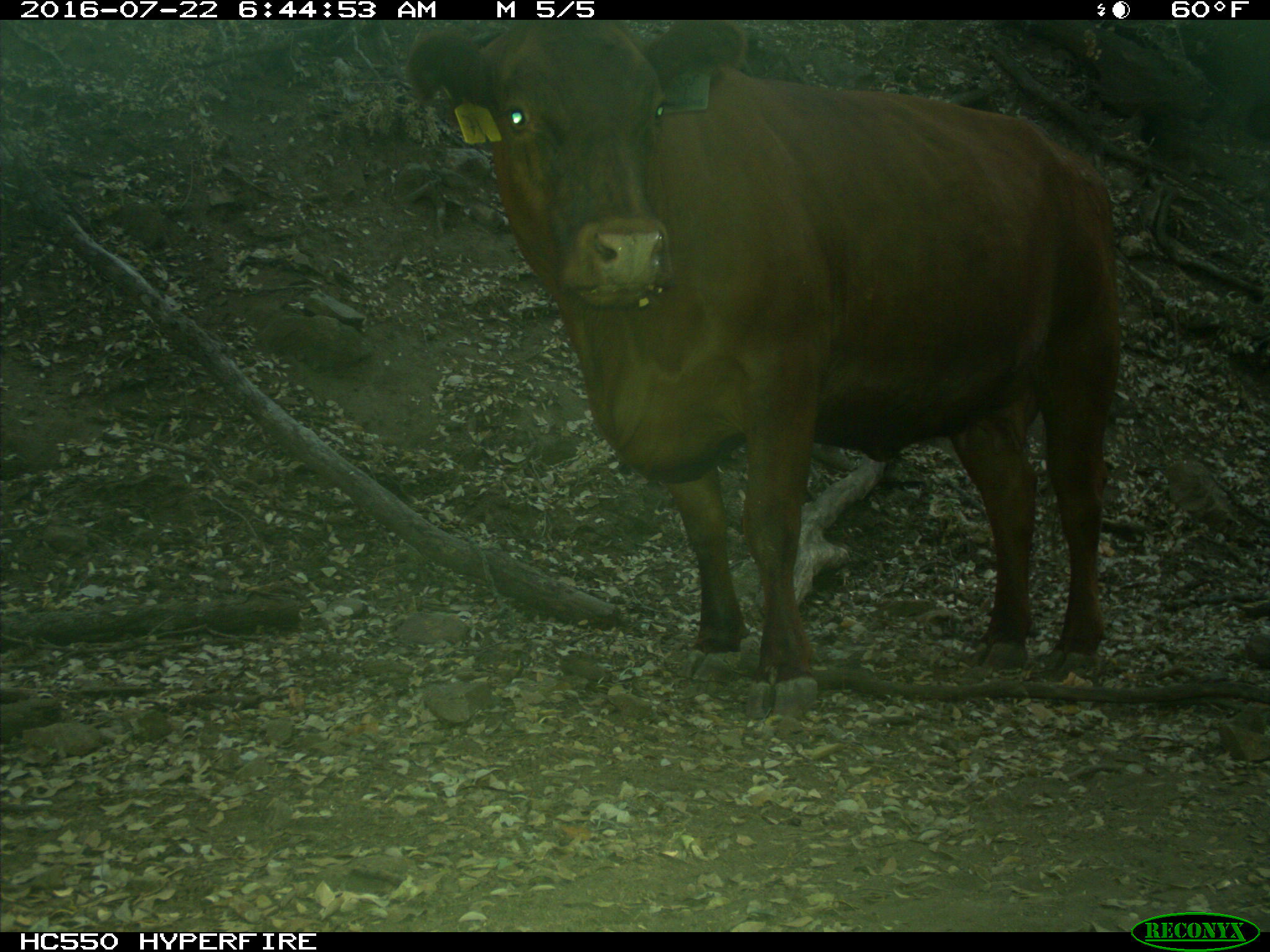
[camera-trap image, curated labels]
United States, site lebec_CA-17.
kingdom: Animalia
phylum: Chordata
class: Mammalia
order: Artiodactyla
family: Bovidae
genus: Bos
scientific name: Bos taurus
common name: domestic cow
Bos taurus (domestic cow).